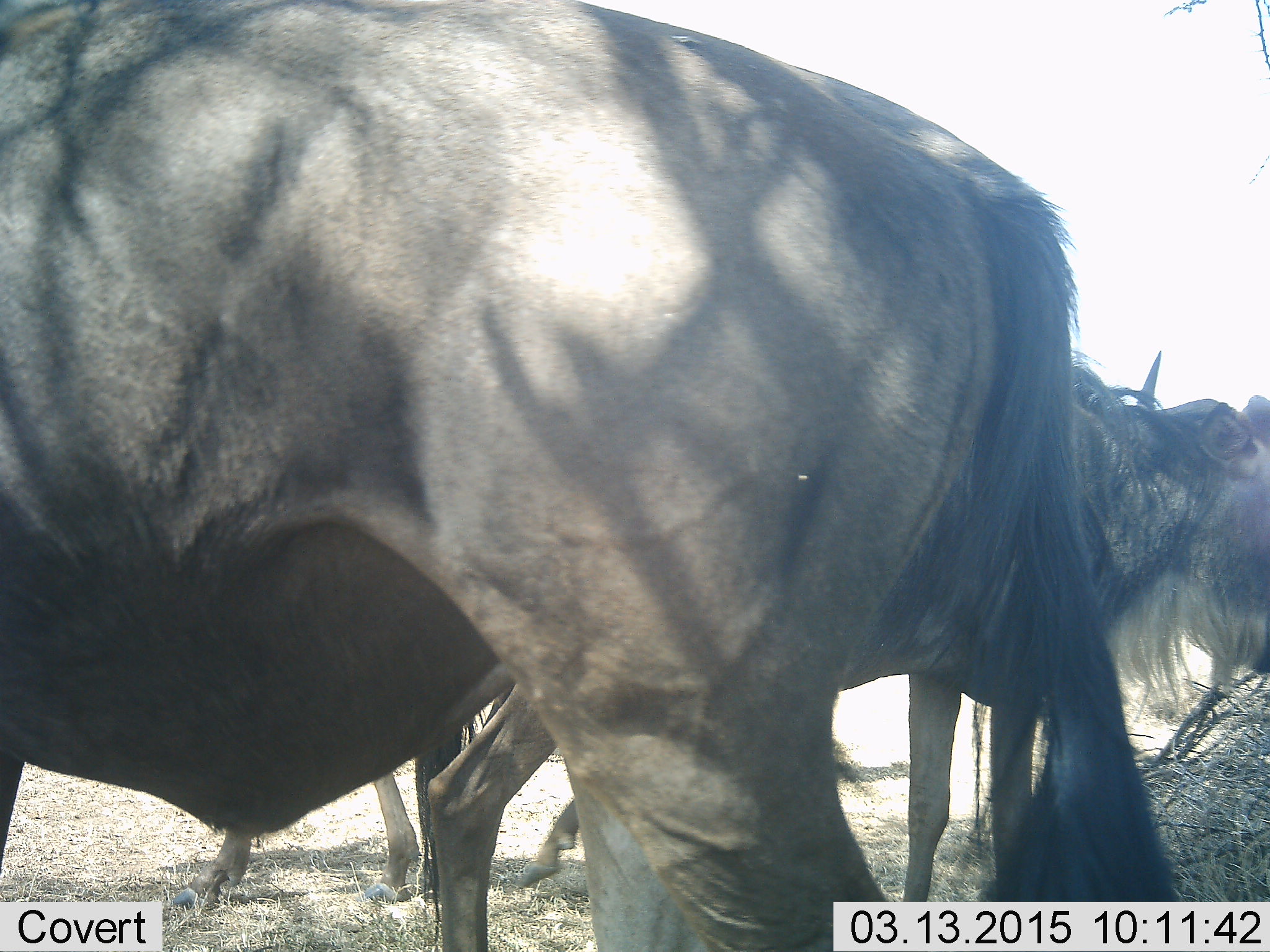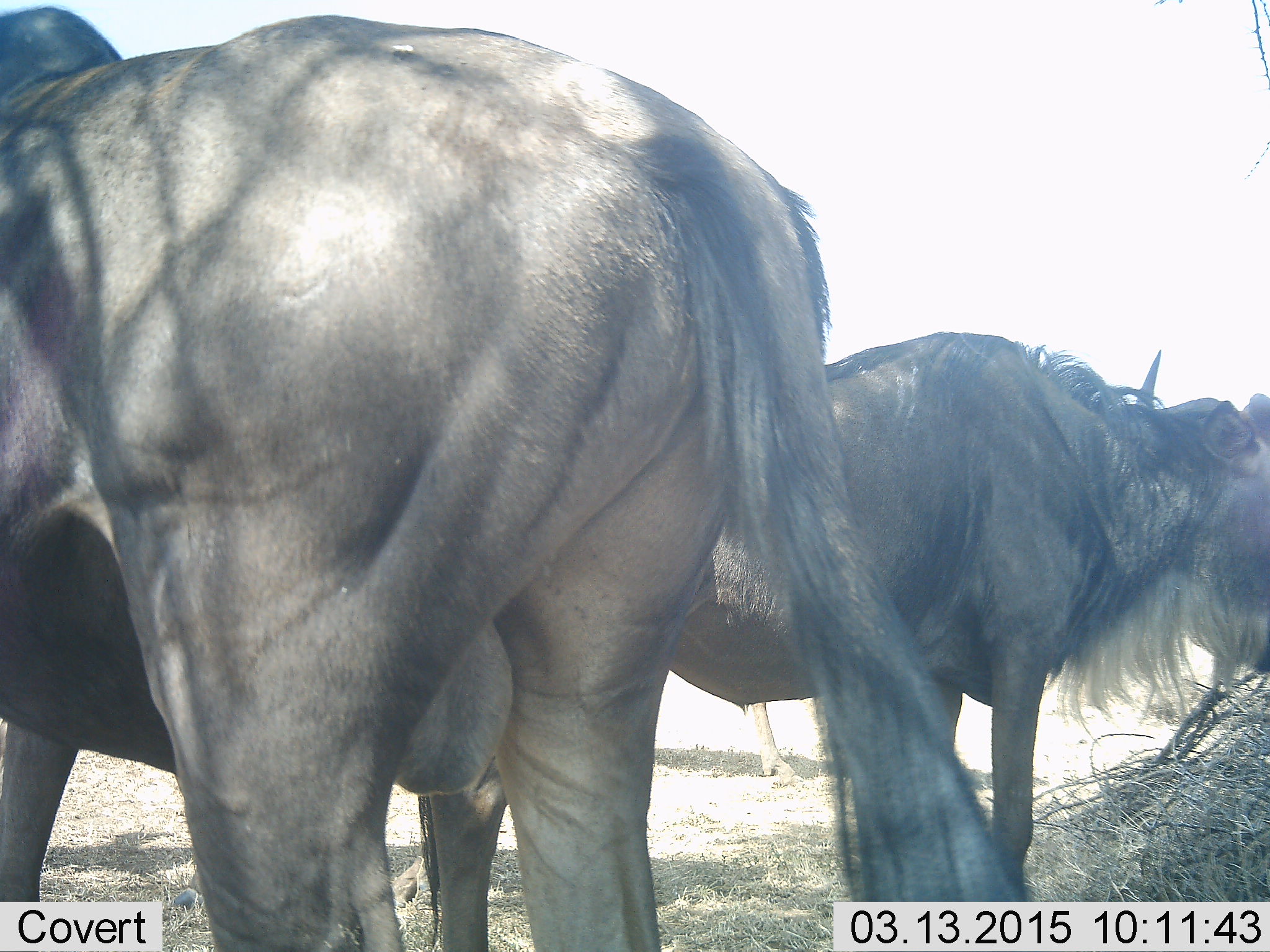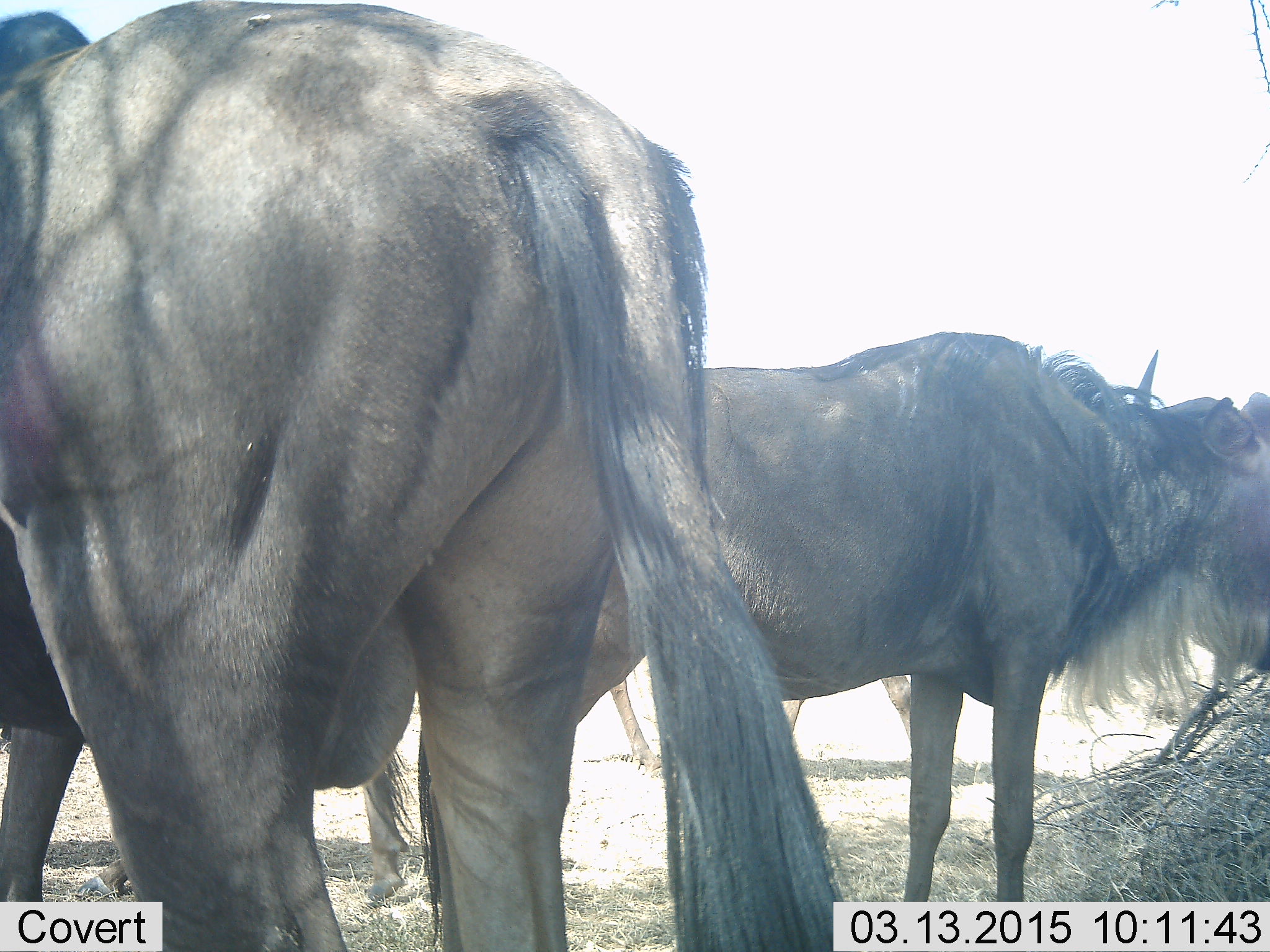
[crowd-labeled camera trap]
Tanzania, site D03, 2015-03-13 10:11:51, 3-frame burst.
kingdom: Animalia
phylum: Chordata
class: Mammalia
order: Artiodactyla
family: Bovidae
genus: Connochaetes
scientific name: Connochaetes taurinus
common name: blue wildebeest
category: wildebeest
Wildebeest (blue wildebeest) (Connochaetes taurinus), count 4. Behavior (volunteer vote fractions): standing 100%, resting 10%, moving 50%, interacting 0%. Young present (vote fraction): 0%. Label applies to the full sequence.